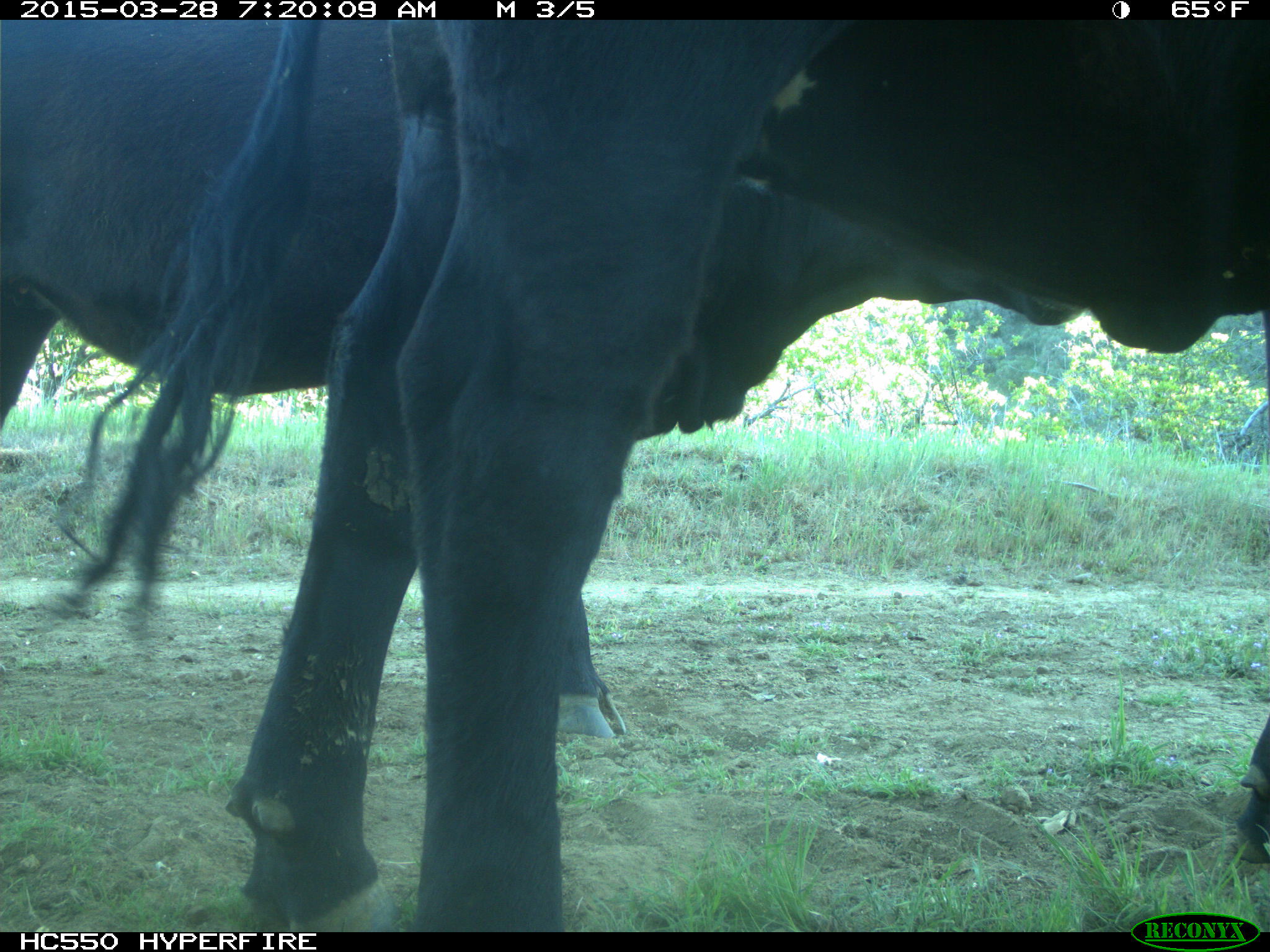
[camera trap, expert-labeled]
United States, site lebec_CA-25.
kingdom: Animalia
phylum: Chordata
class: Mammalia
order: Artiodactyla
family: Bovidae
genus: Bos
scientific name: Bos taurus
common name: domestic cow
Bos taurus (domestic cow).